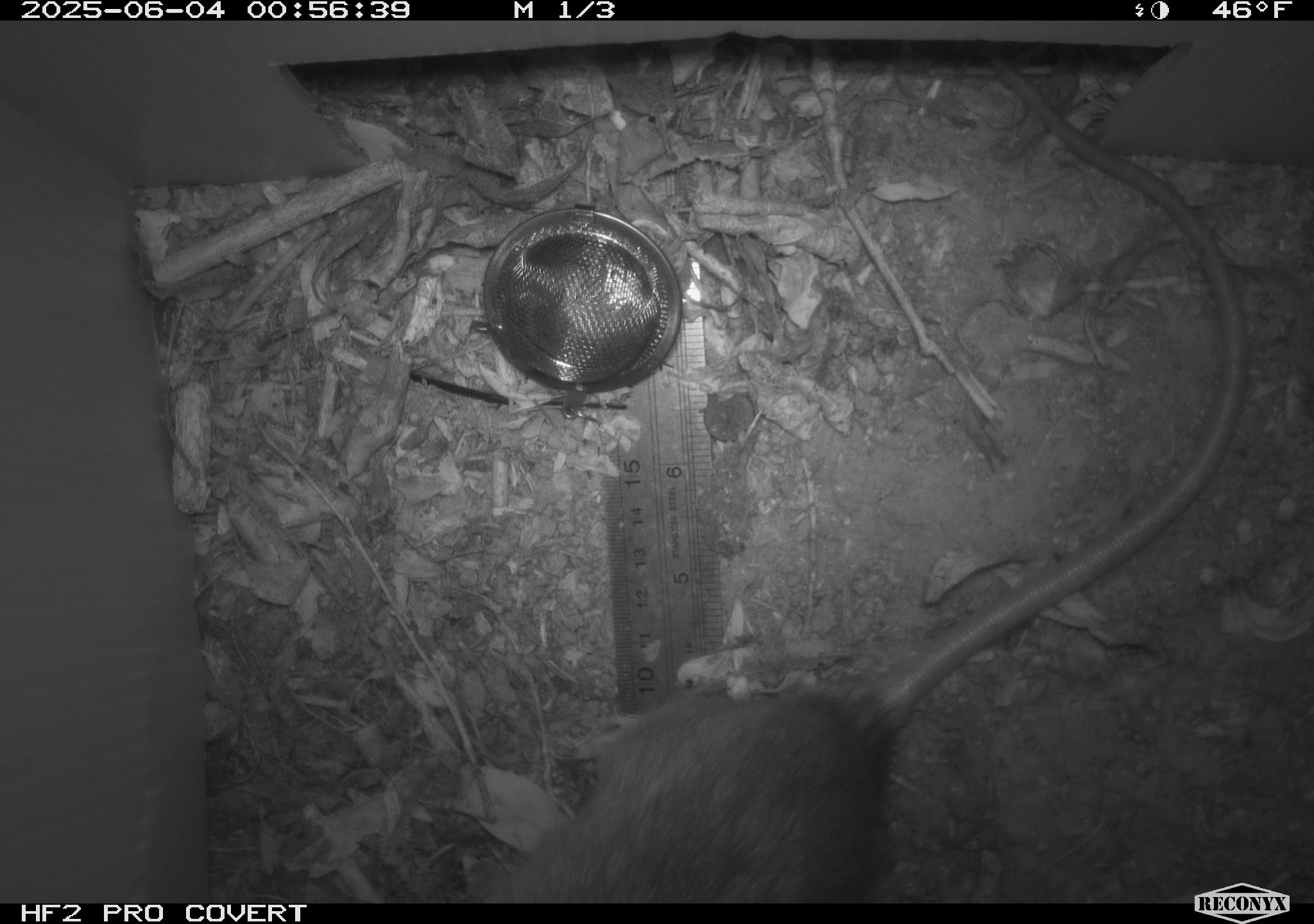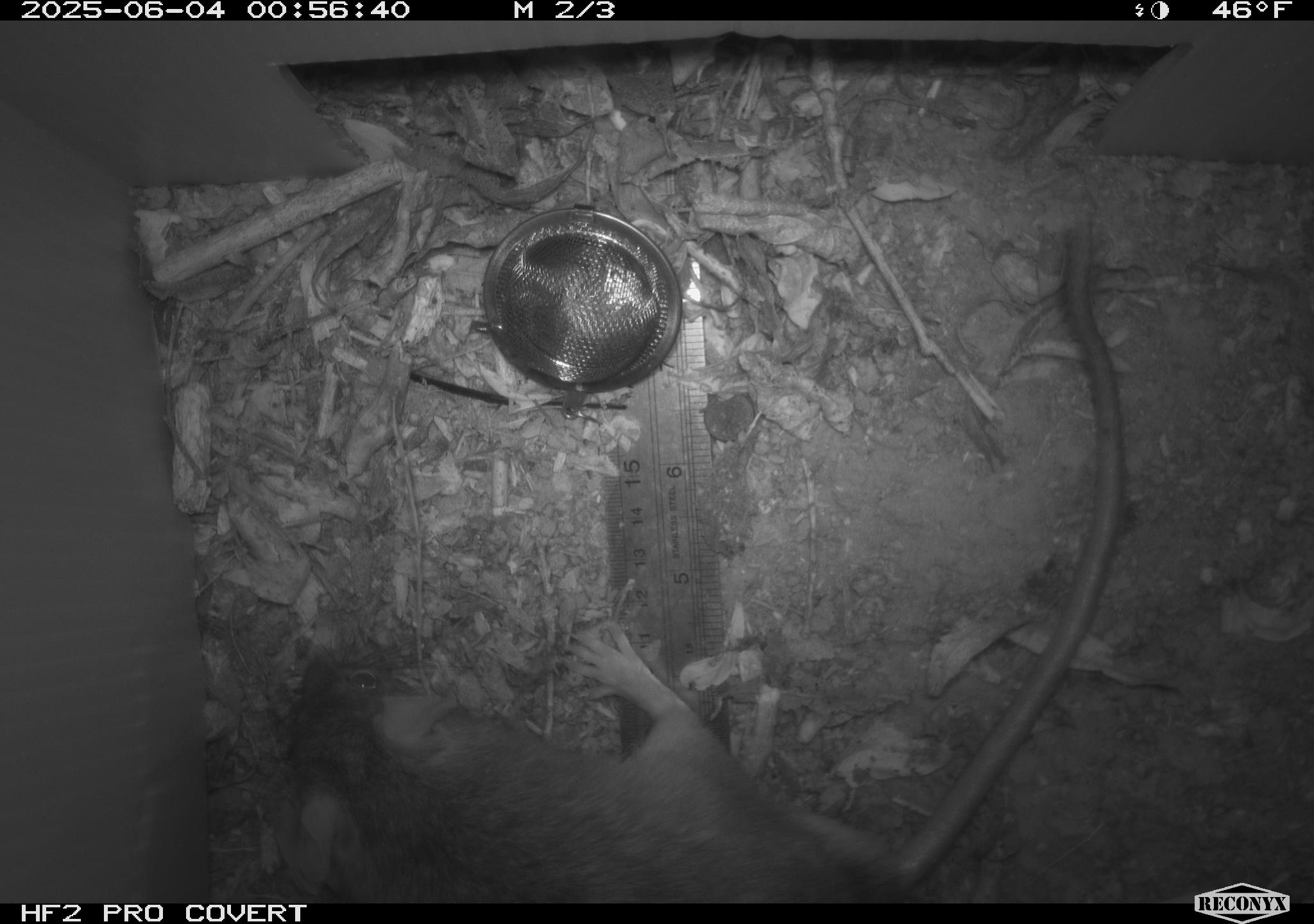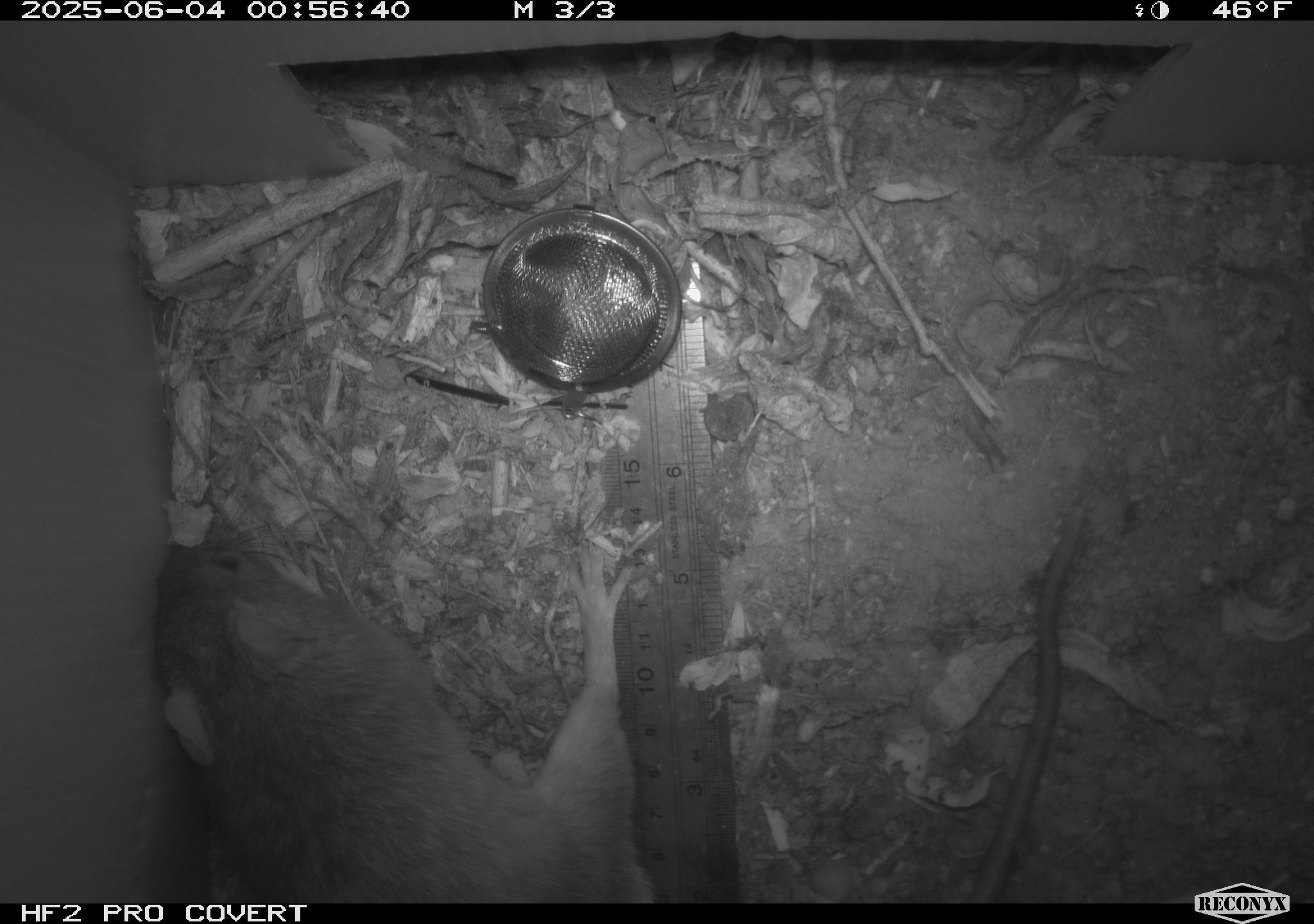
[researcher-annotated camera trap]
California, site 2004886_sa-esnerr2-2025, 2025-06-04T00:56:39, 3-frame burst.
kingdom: Animalia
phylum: Chordata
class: Mammalia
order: Rodentia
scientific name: Rodentia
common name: rodent